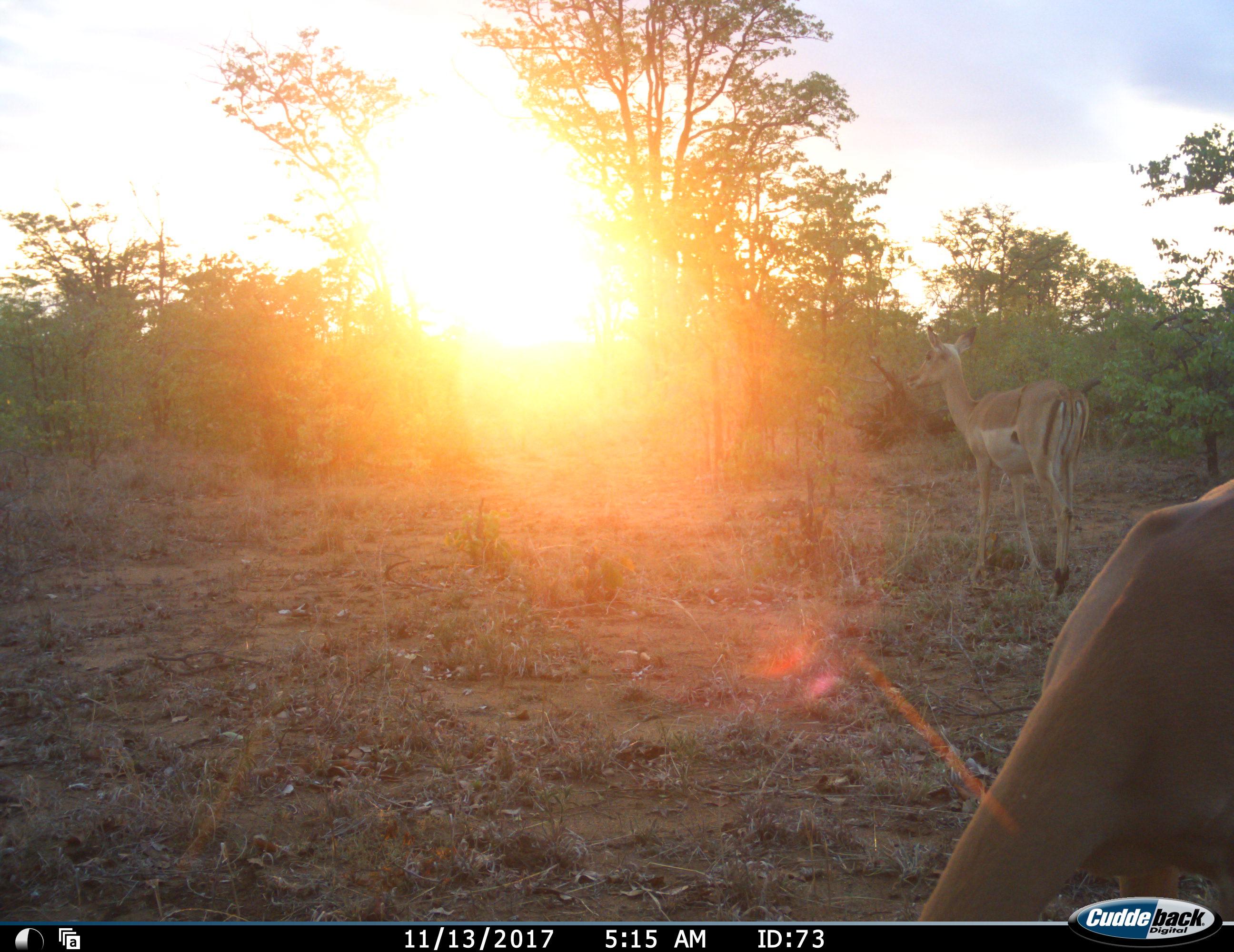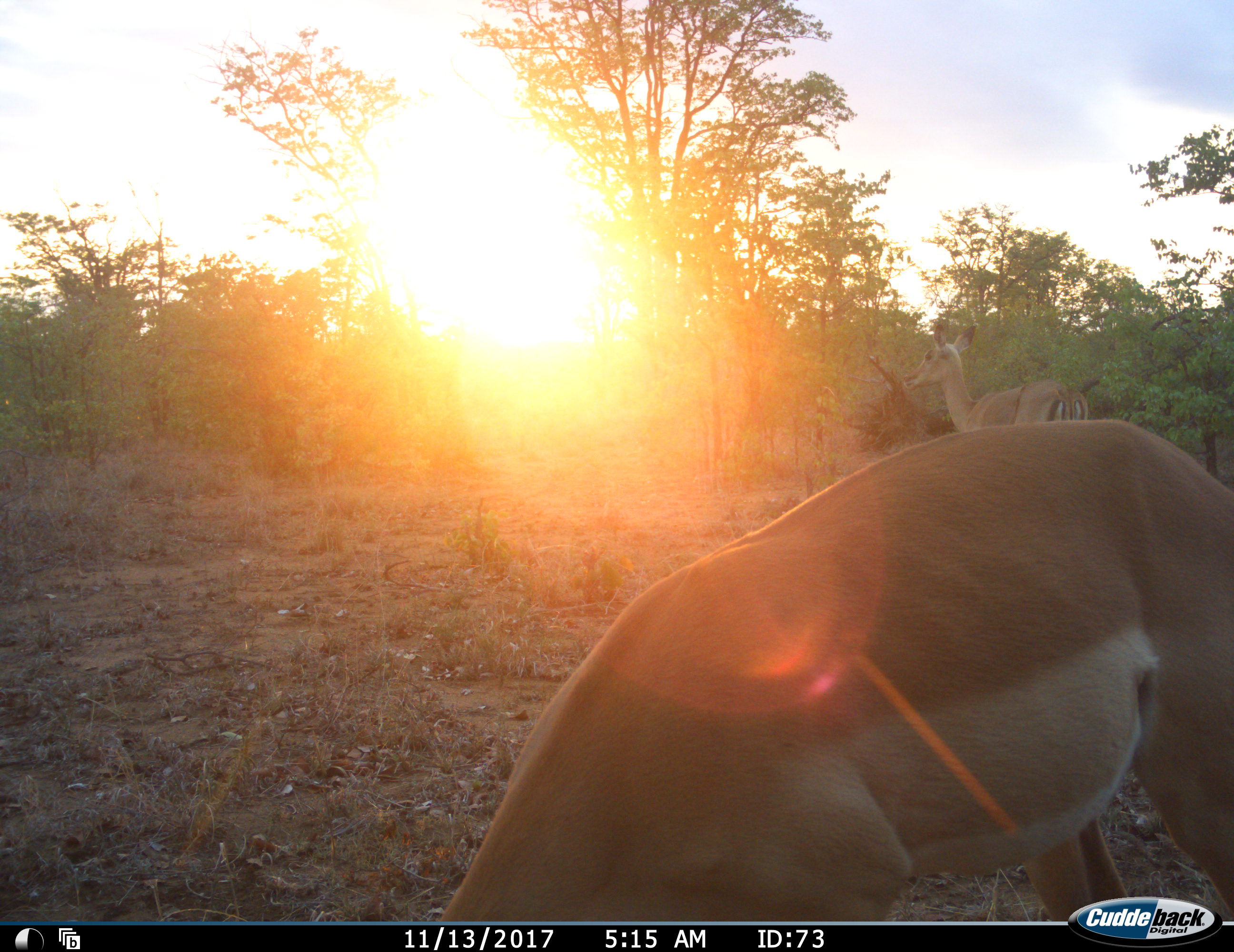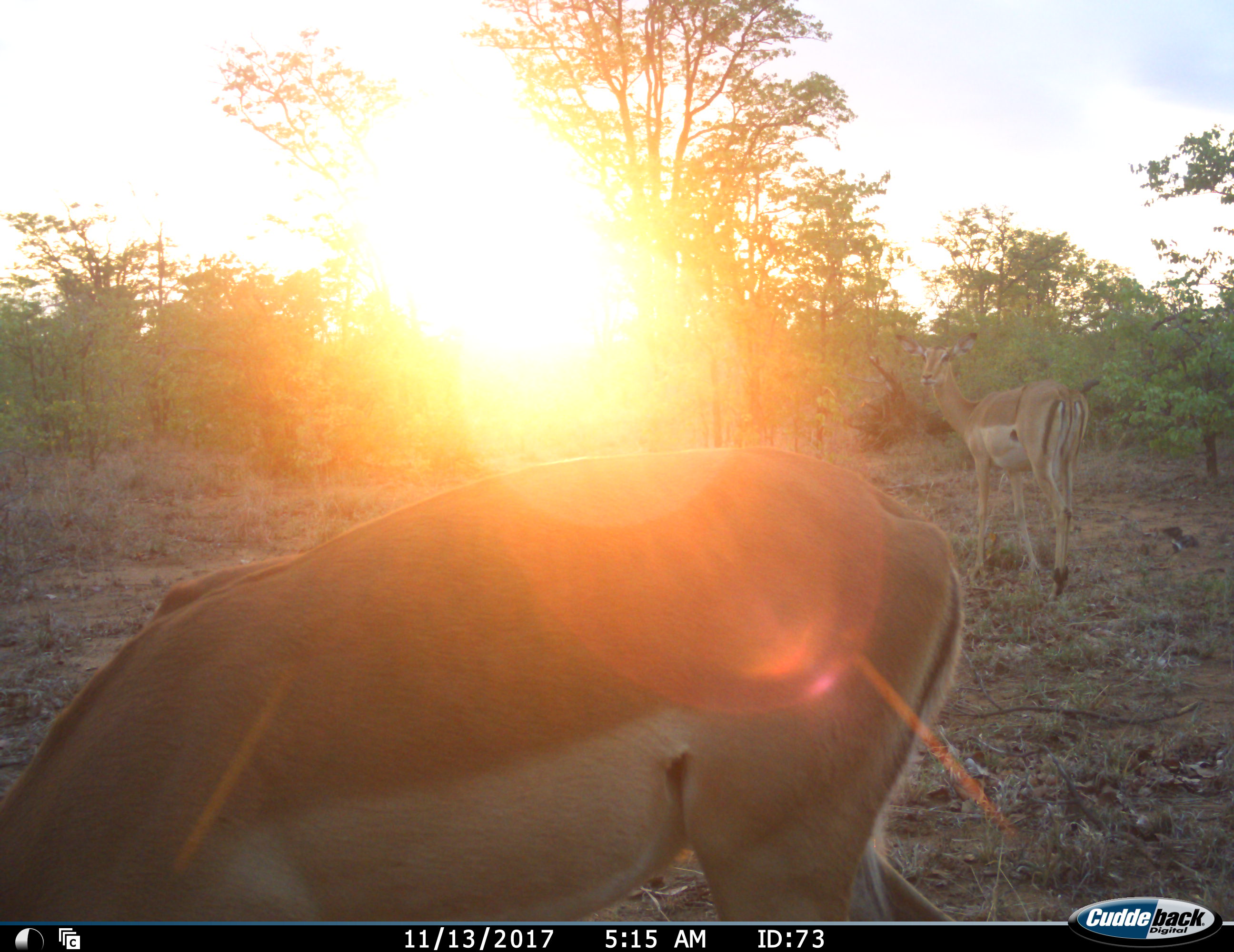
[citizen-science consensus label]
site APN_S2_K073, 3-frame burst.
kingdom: Animalia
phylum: Chordata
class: Mammalia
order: Artiodactyla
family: Bovidae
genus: Aepyceros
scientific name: Aepyceros melampus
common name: impala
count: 2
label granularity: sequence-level